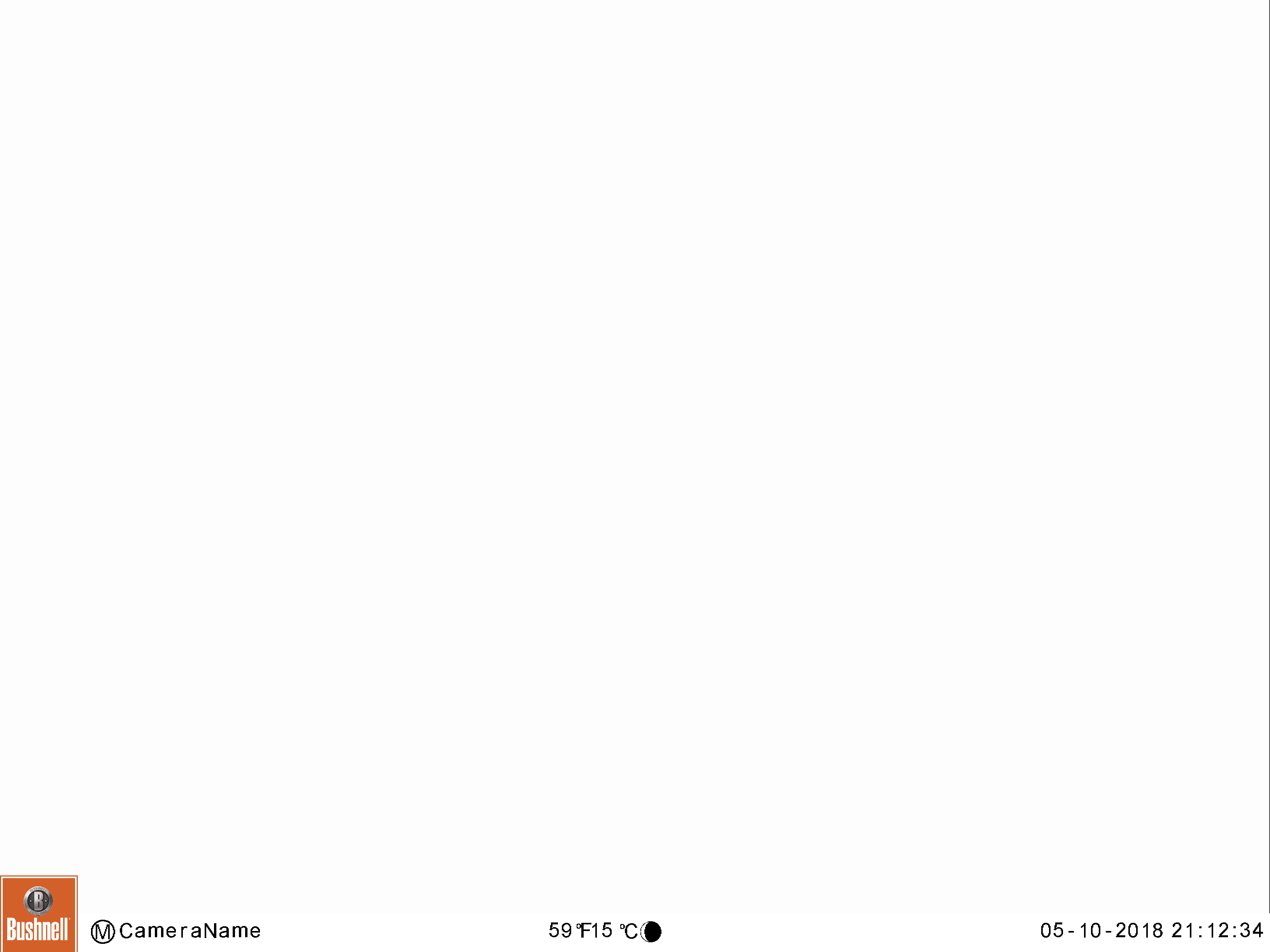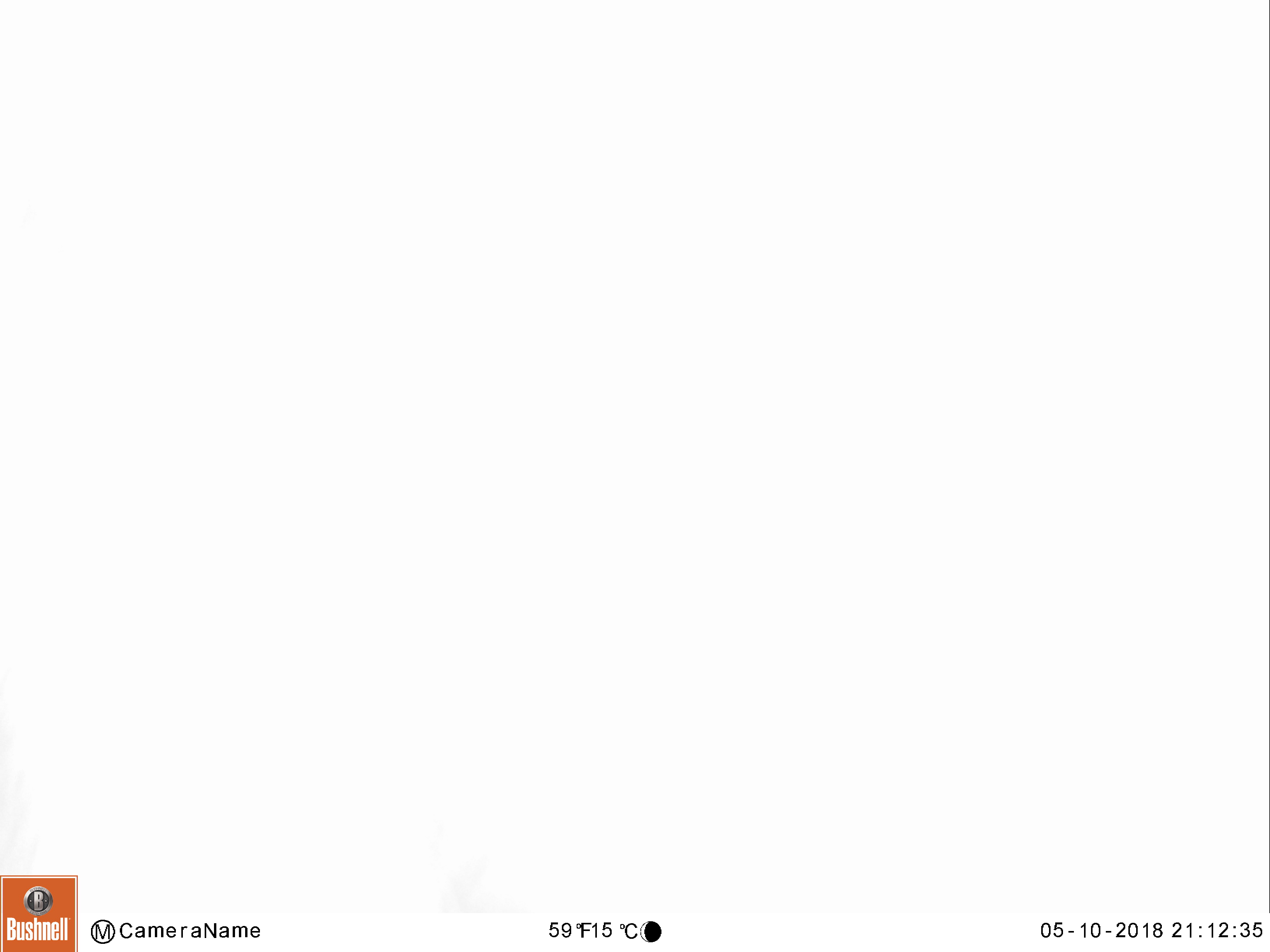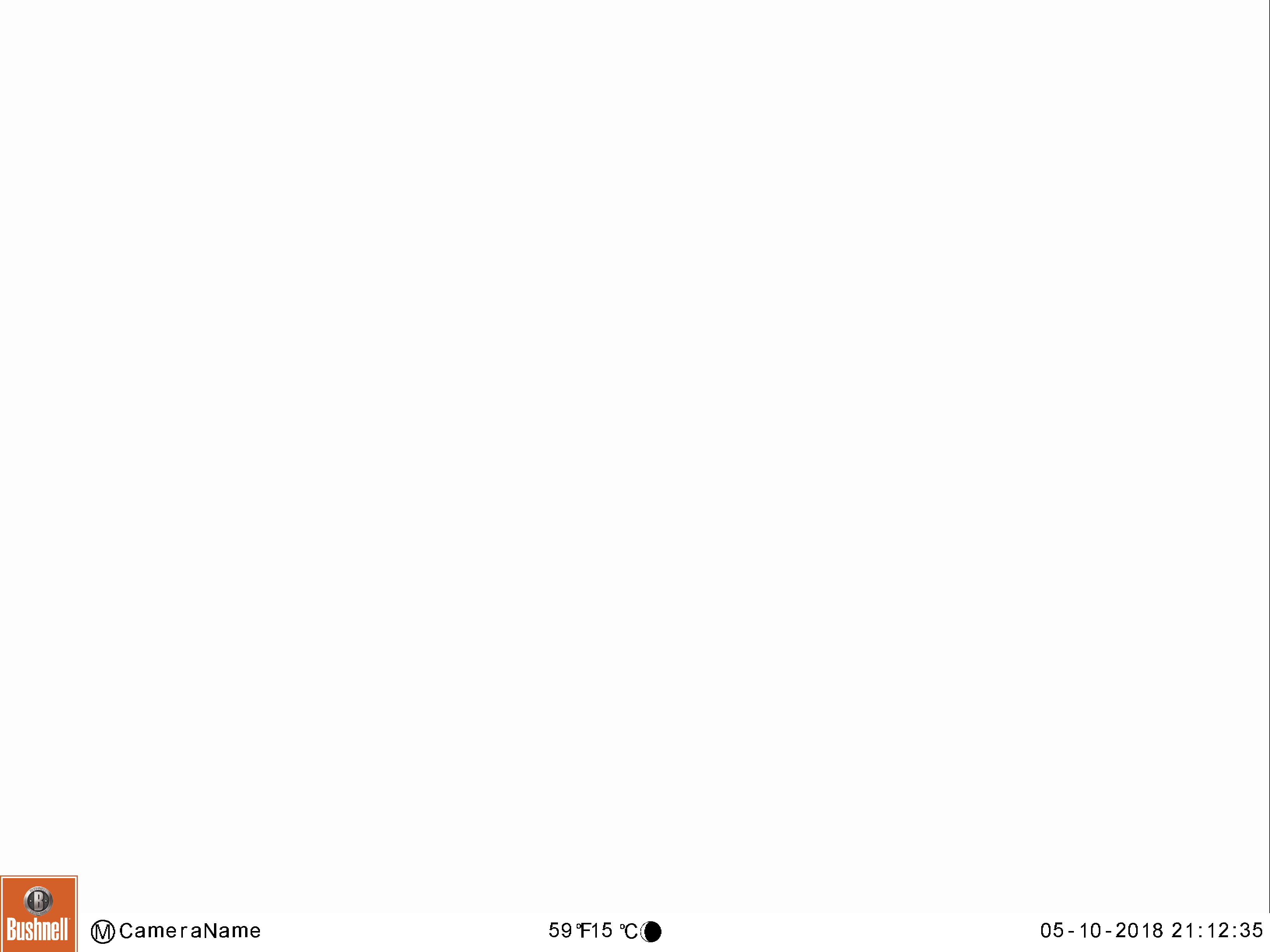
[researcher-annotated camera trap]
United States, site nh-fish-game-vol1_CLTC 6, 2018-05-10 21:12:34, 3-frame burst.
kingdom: Animalia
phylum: Chordata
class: Mammalia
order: Artiodactyla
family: Cervidae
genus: Alces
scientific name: Alces alces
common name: moose